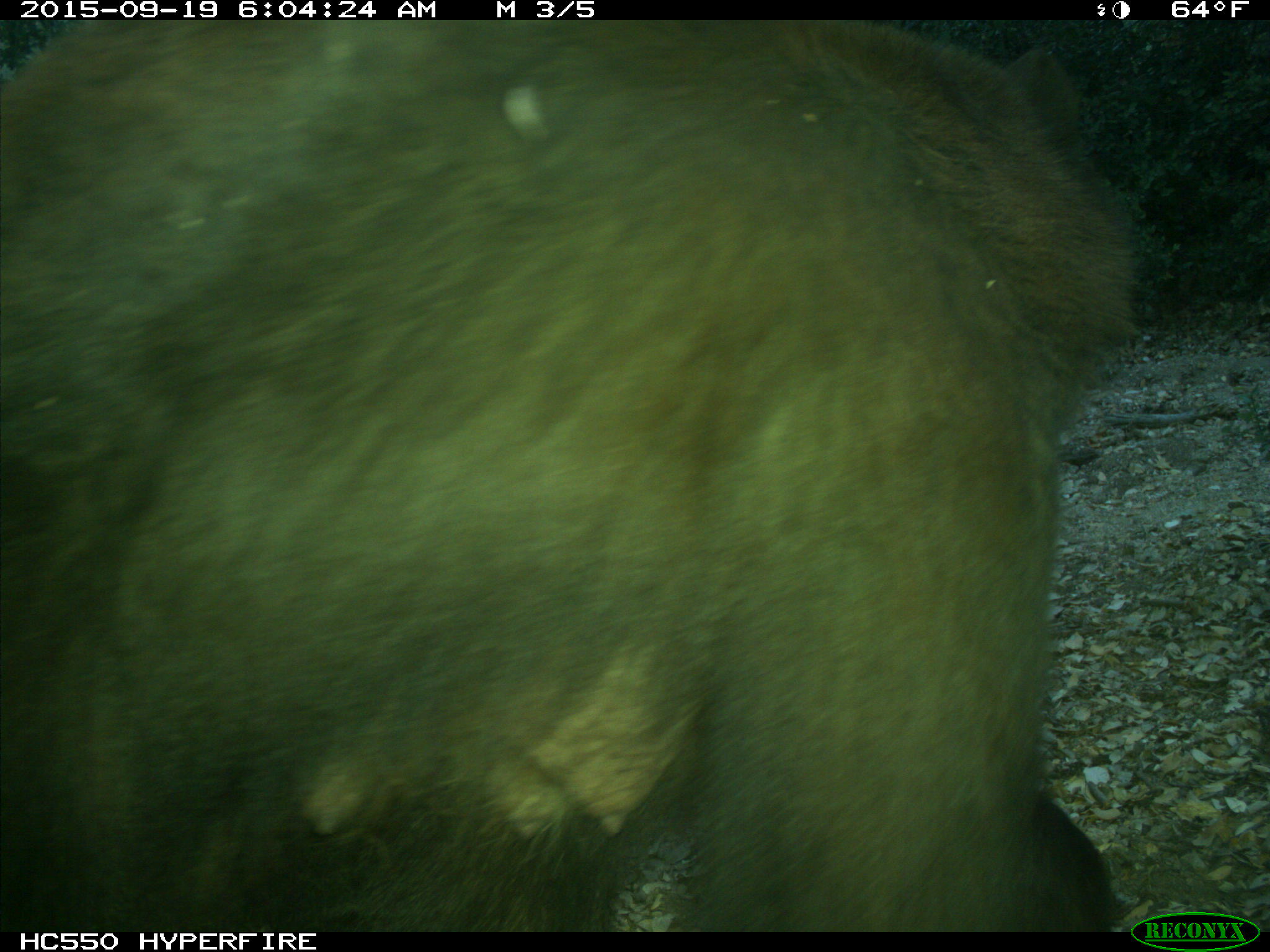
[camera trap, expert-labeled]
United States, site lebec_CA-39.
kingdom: Animalia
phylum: Chordata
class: Mammalia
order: Carnivora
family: Ursidae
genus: Ursus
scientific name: Ursus americanus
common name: american black bear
Ursus americanus (american black bear).